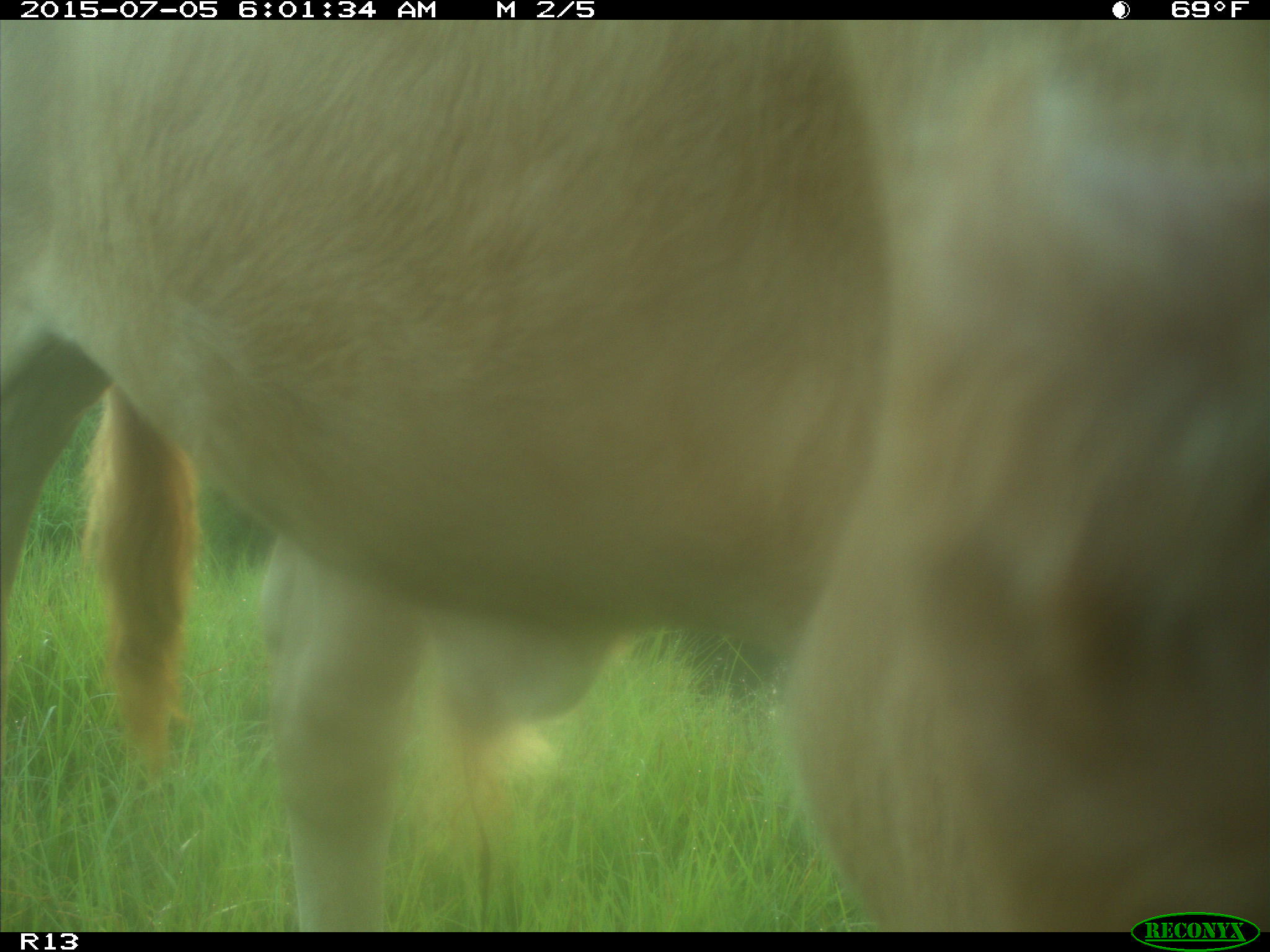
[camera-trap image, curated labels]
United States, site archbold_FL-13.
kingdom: Animalia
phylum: Chordata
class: Mammalia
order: Artiodactyla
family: Bovidae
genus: Bos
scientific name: Bos taurus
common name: domestic cow